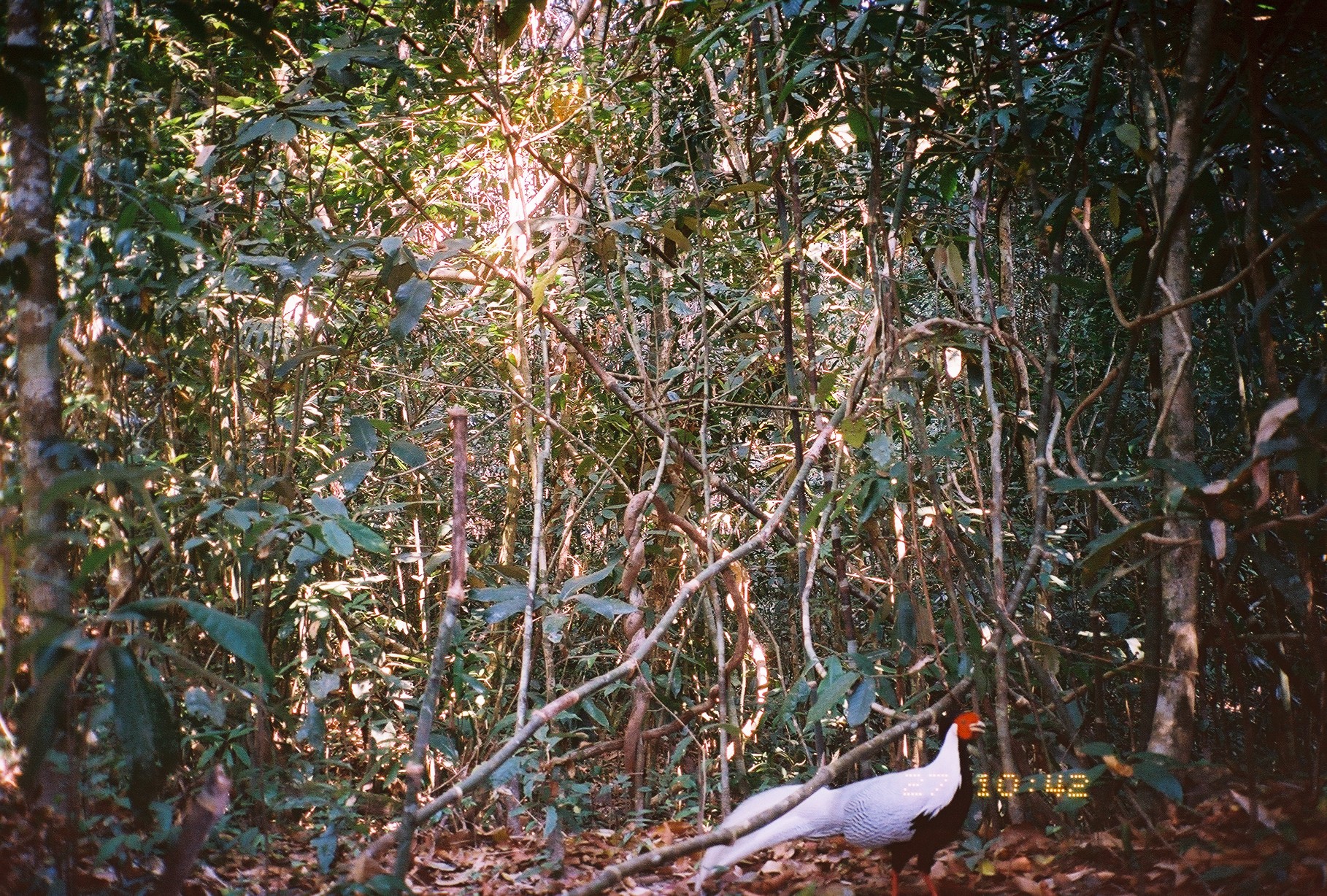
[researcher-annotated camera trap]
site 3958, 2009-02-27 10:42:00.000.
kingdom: Animalia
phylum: Chordata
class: Aves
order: Galliformes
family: Phasianidae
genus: Lophura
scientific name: Lophura nycthemera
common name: silver pheasant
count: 1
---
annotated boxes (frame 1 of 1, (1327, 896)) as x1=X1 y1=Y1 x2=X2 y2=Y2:
lophura nycthemera: x1=694 y1=711 x2=987 y2=896